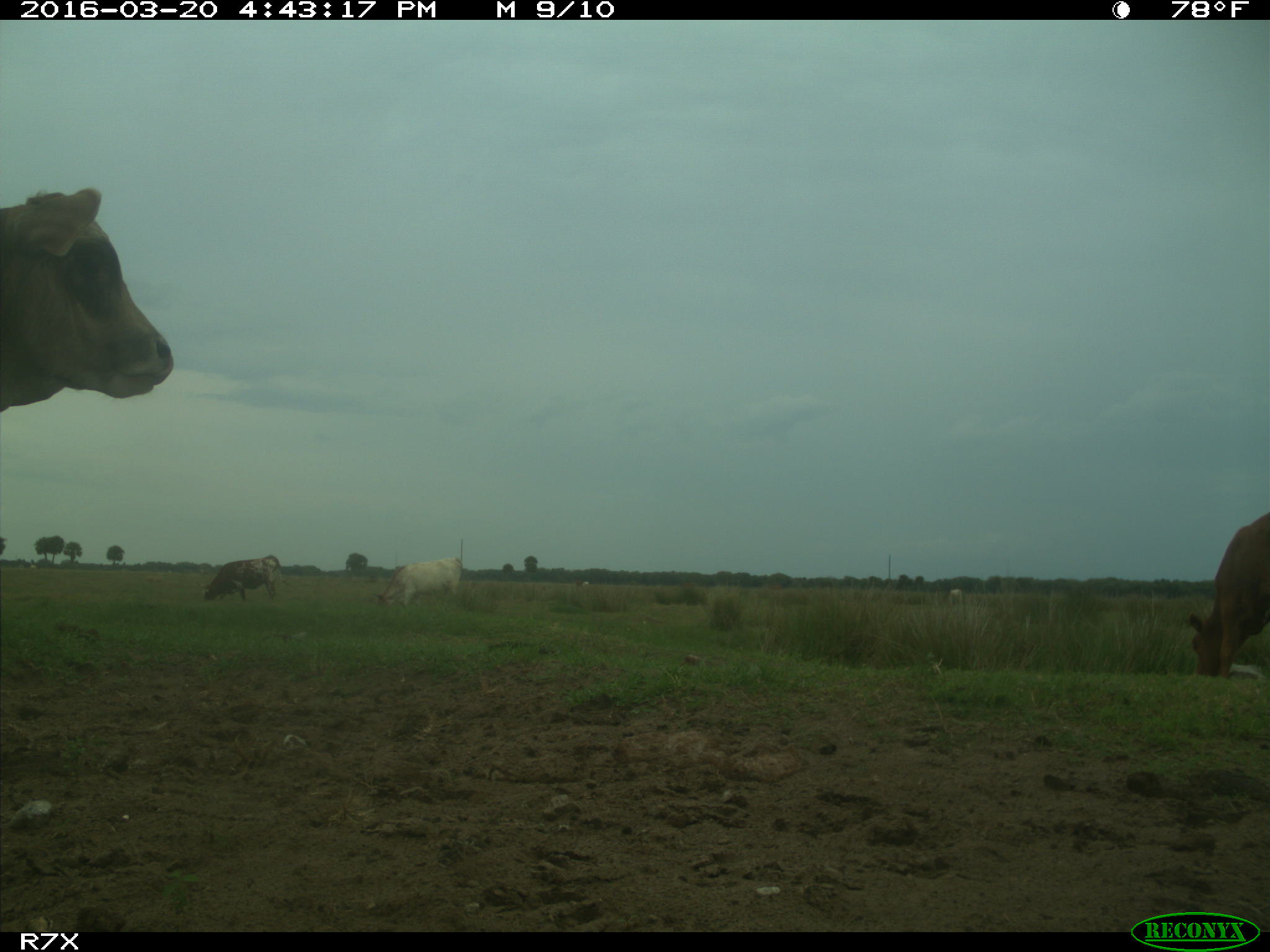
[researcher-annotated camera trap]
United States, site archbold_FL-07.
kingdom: Animalia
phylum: Chordata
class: Mammalia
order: Artiodactyla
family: Bovidae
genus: Bos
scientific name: Bos taurus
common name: domestic cow